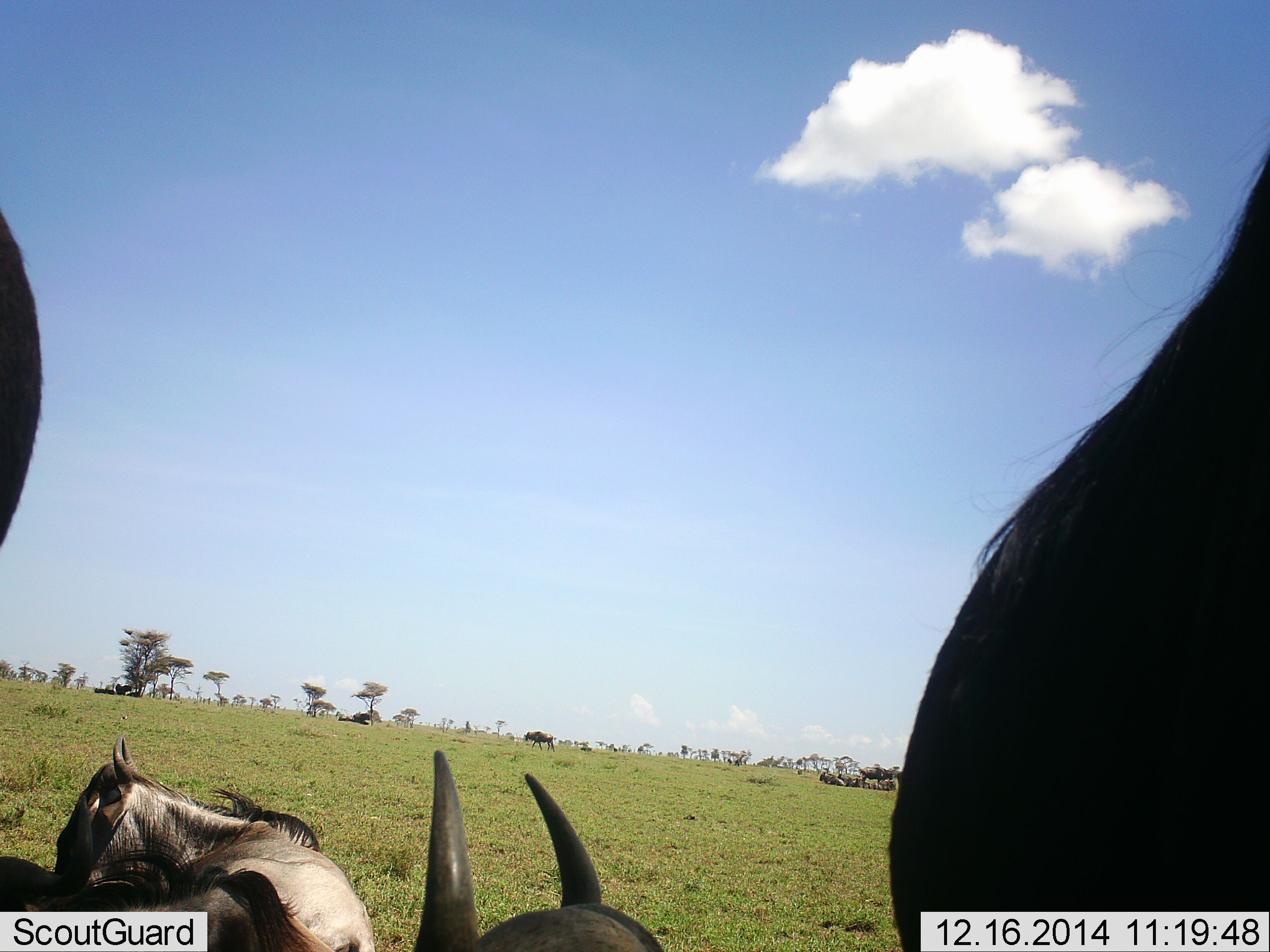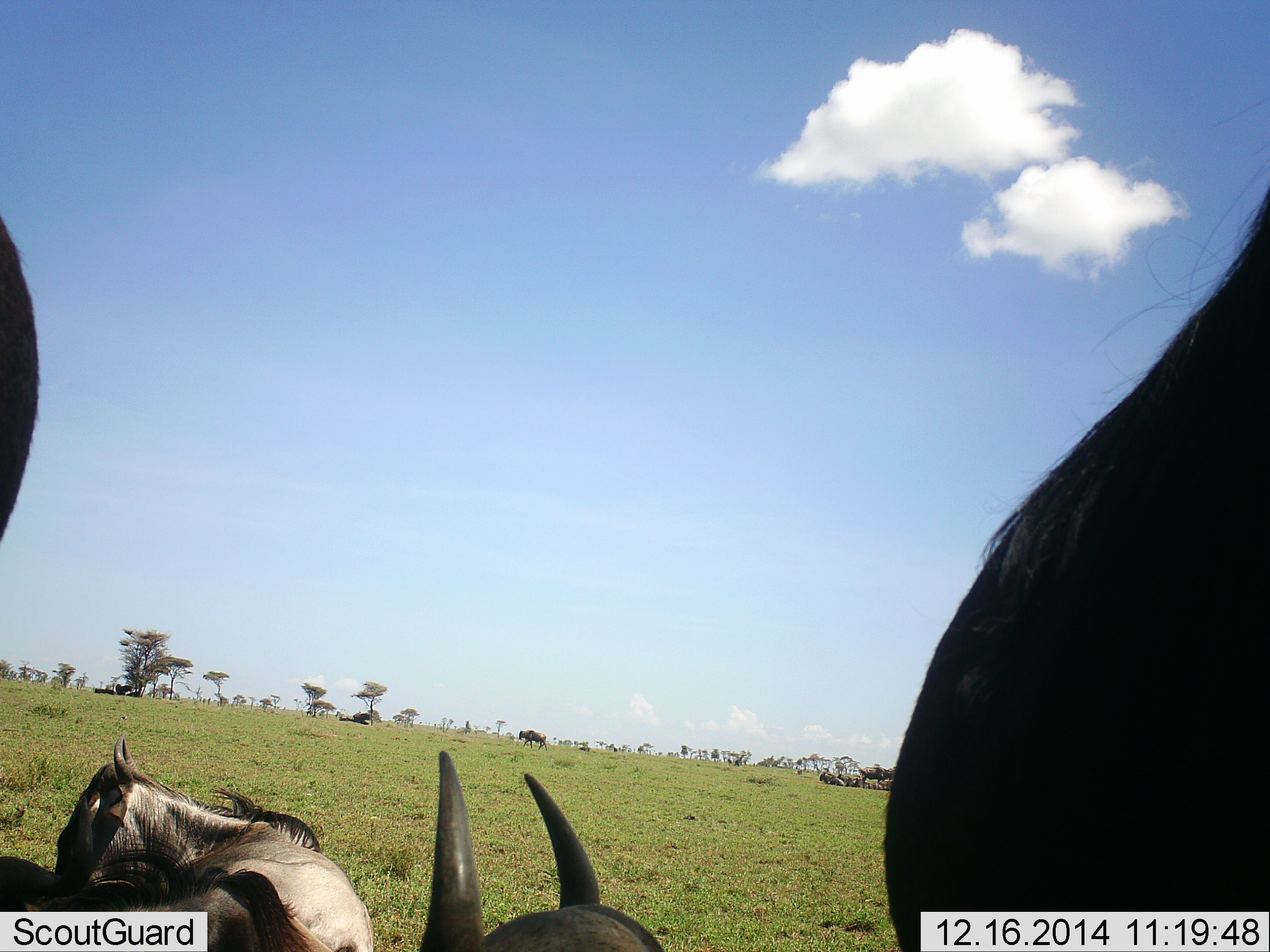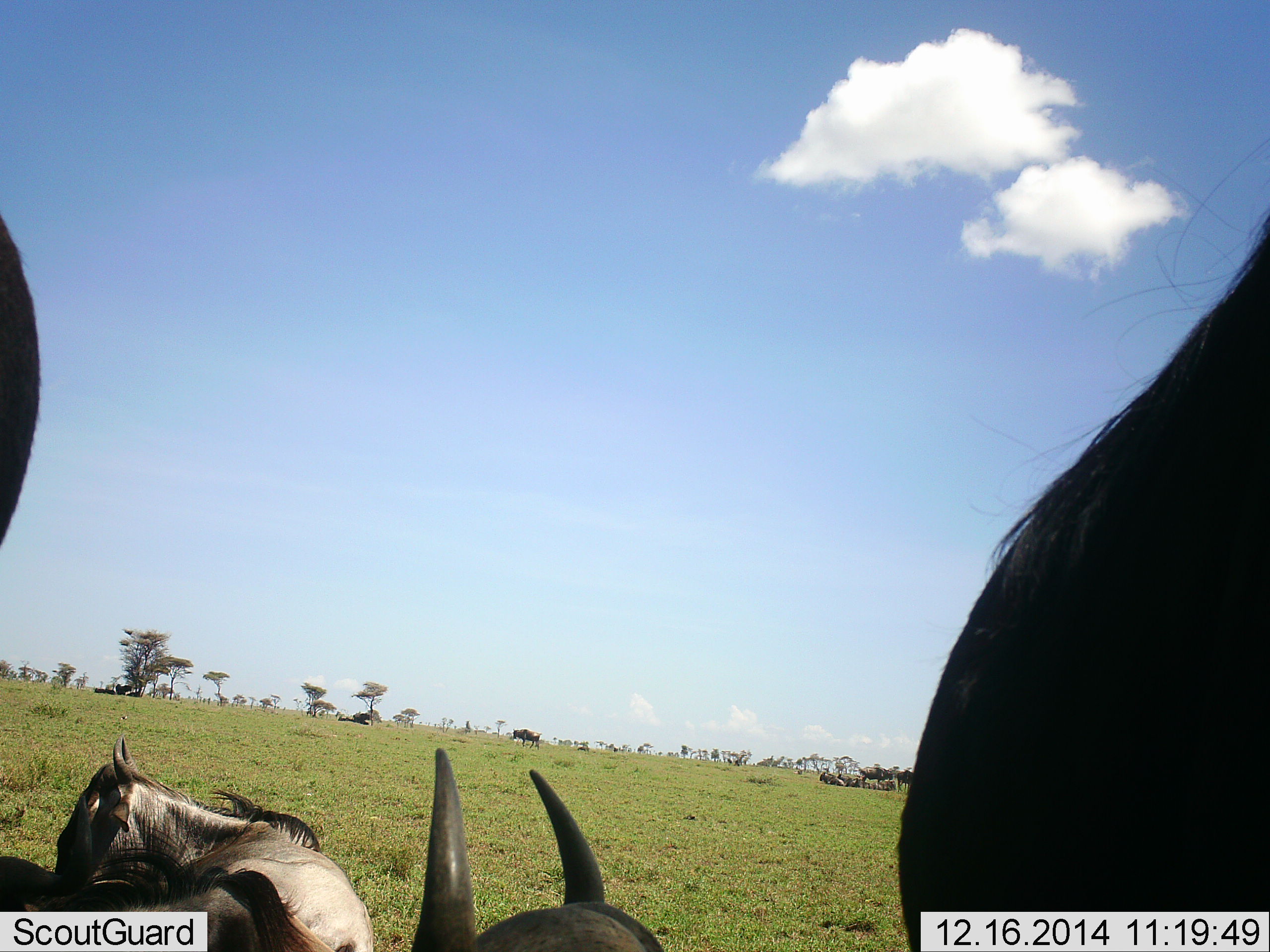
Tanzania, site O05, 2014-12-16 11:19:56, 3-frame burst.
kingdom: Animalia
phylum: Chordata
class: Mammalia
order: Artiodactyla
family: Bovidae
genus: Connochaetes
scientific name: Connochaetes taurinus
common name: blue wildebeest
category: wildebeest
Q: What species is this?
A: Wildebeest (blue wildebeest) (Connochaetes taurinus).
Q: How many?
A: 4.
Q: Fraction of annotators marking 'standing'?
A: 80%.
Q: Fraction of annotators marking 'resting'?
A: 80%.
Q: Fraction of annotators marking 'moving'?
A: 60%.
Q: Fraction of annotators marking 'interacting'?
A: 0%.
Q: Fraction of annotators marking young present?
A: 0%.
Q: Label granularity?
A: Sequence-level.